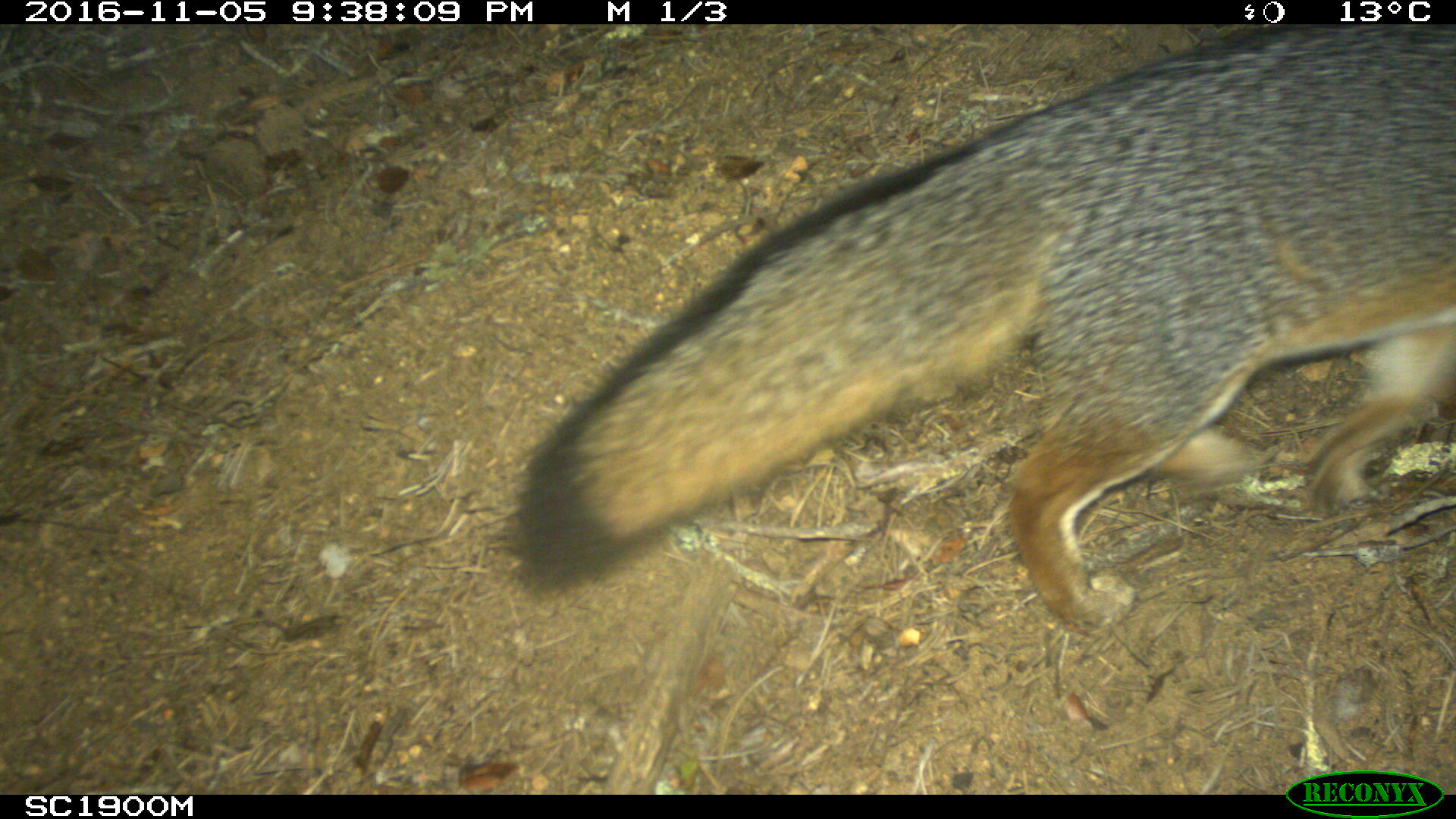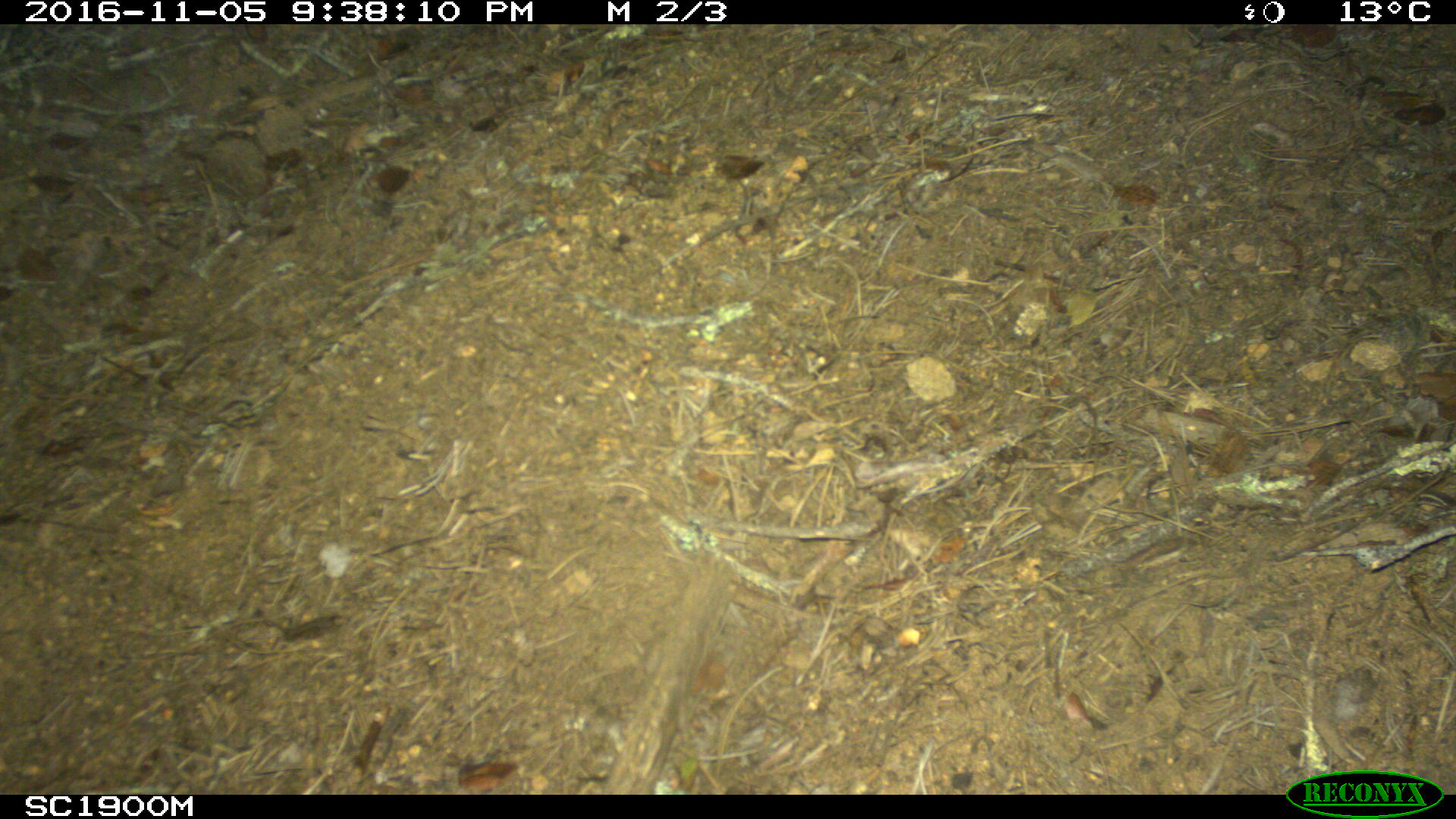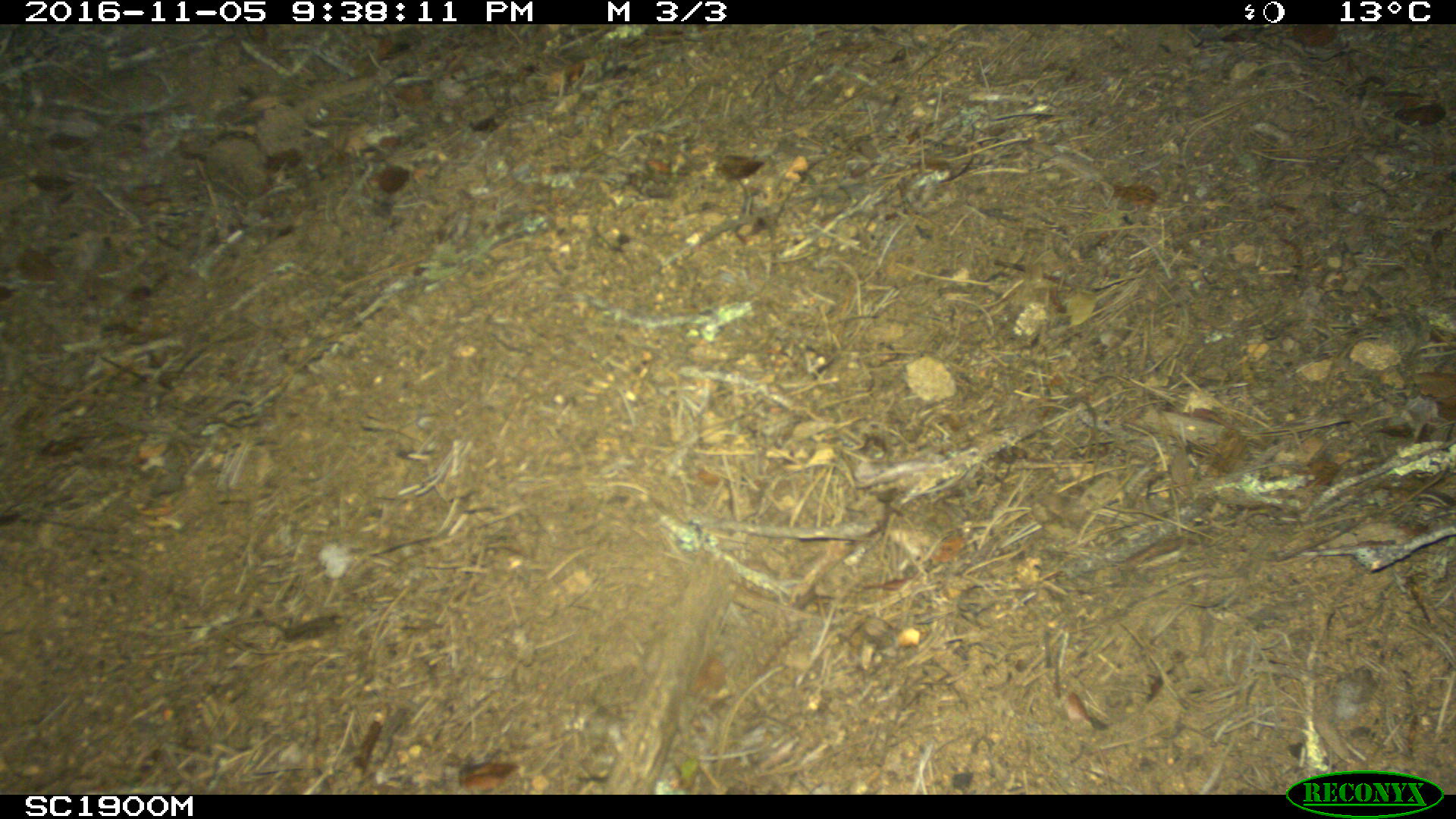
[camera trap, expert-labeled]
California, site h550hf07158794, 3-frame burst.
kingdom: Animalia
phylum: Chordata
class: Mammalia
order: Carnivora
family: Canidae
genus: Urocyon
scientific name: Urocyon littoralis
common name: island fox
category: fox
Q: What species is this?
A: Fox (island fox) (Urocyon littoralis).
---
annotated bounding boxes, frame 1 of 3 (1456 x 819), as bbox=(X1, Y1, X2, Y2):
fox: bbox=(511, 24, 1455, 641)